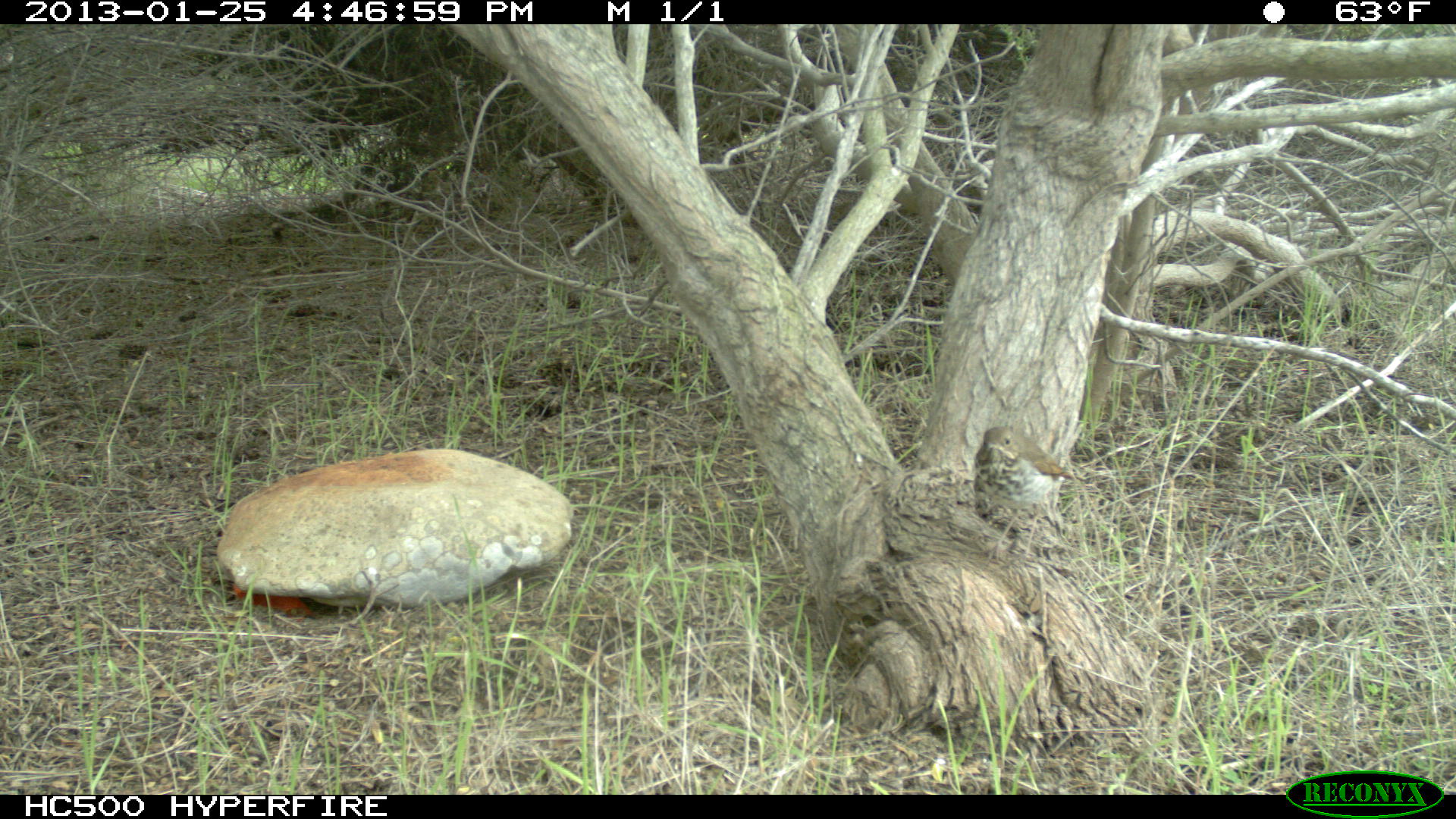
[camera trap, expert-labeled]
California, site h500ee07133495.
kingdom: Animalia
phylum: Chordata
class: Aves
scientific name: Aves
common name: bird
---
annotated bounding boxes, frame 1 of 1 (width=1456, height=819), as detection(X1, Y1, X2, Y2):
bird: detection(970, 426, 1088, 570)